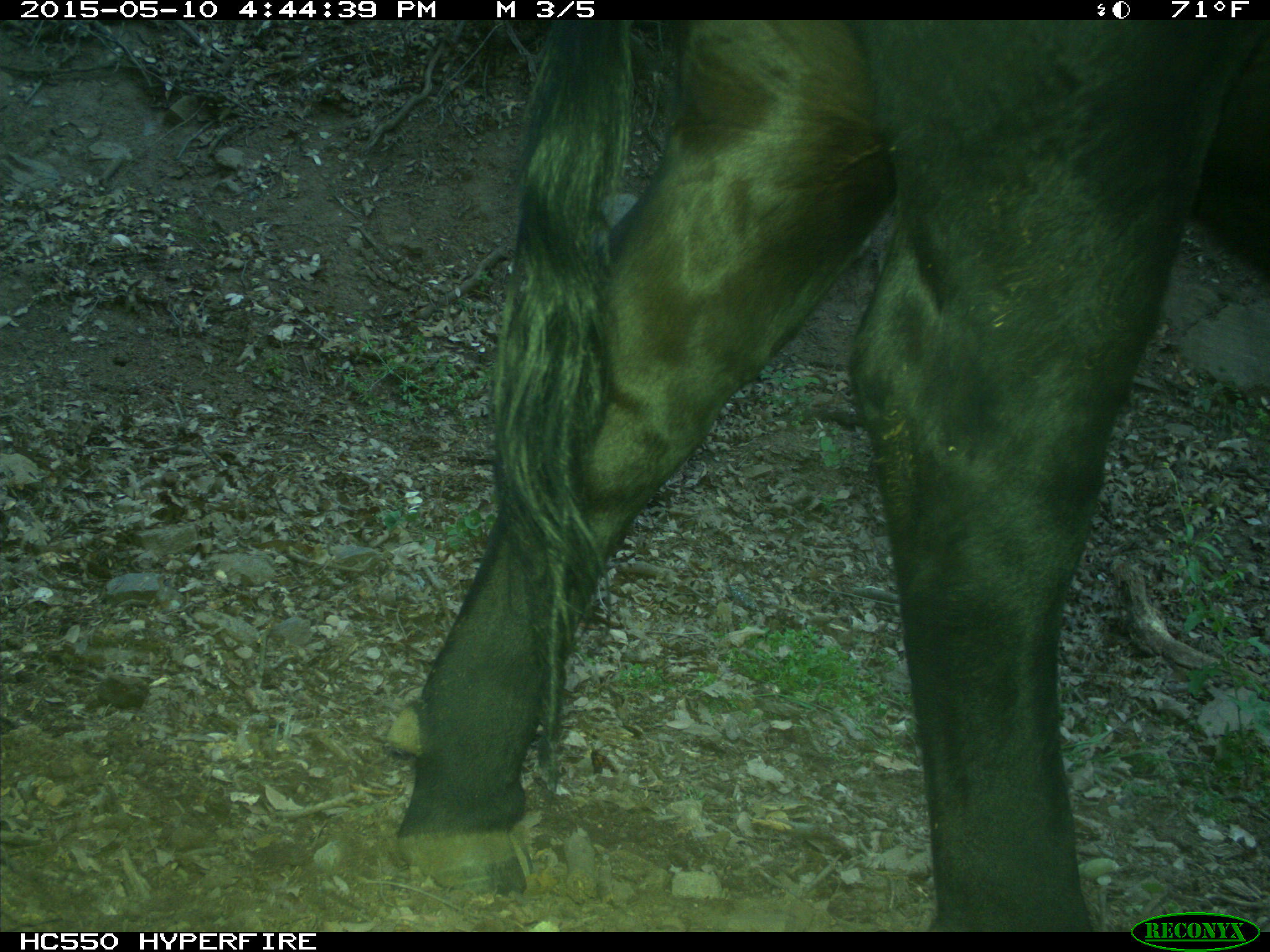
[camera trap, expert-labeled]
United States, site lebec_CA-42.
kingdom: Animalia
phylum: Chordata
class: Mammalia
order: Artiodactyla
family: Bovidae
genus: Bos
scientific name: Bos taurus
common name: domestic cow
Bos taurus (domestic cow).